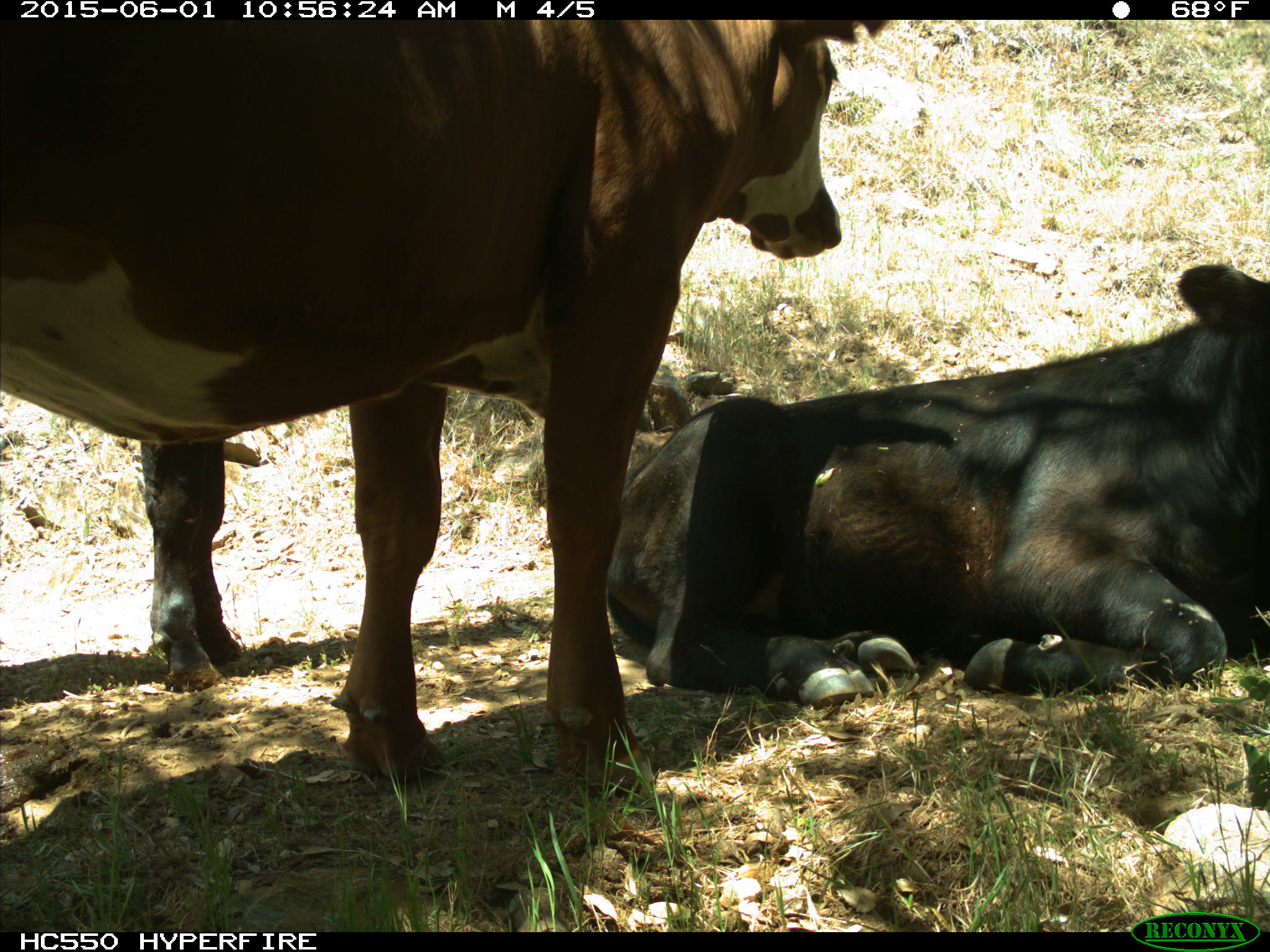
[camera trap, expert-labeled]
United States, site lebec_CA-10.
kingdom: Animalia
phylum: Chordata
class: Mammalia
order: Artiodactyla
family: Bovidae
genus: Bos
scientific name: Bos taurus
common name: domestic cow